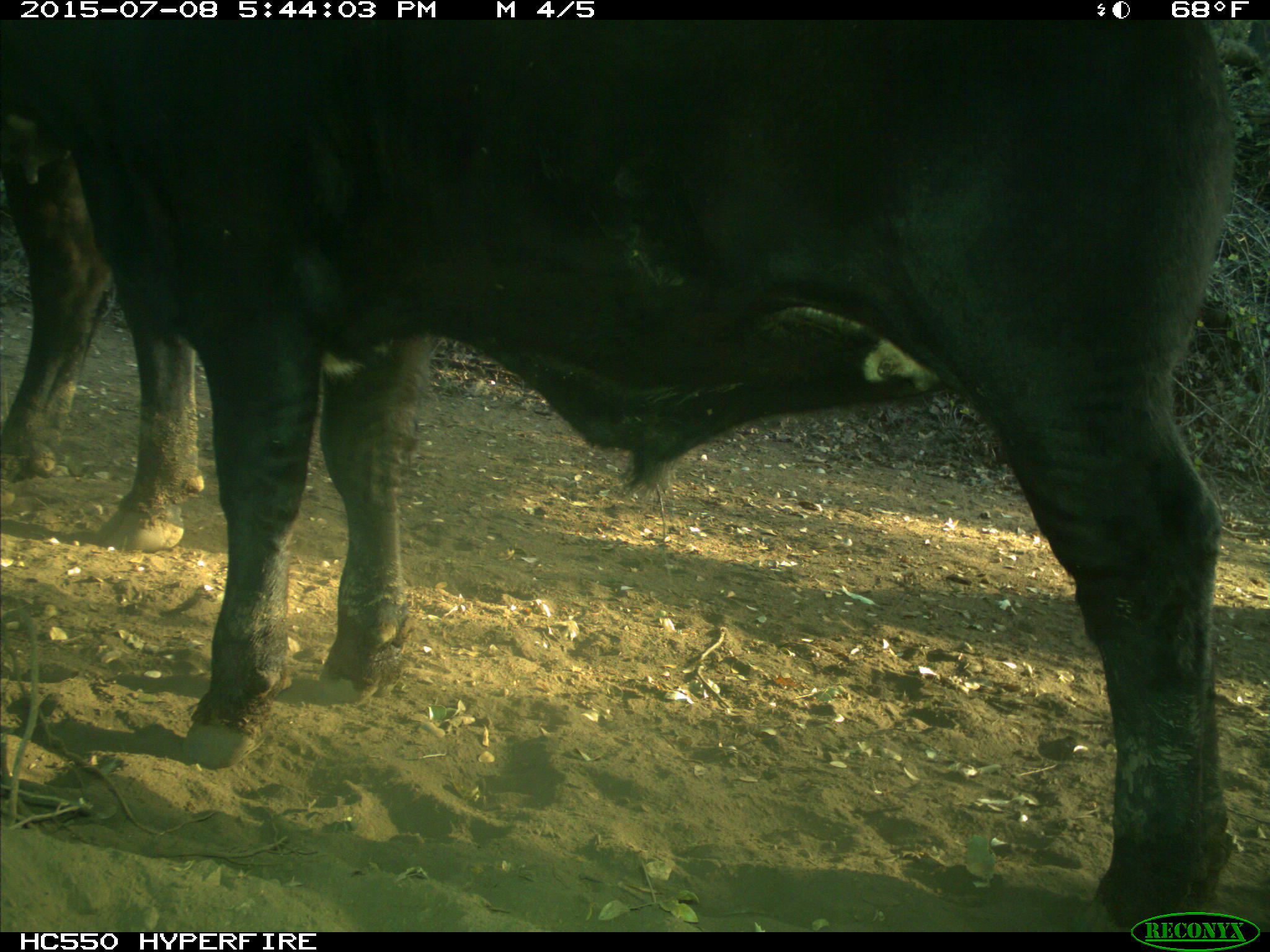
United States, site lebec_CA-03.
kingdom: Animalia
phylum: Chordata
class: Mammalia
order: Artiodactyla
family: Bovidae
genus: Bos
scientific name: Bos taurus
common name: domestic cow